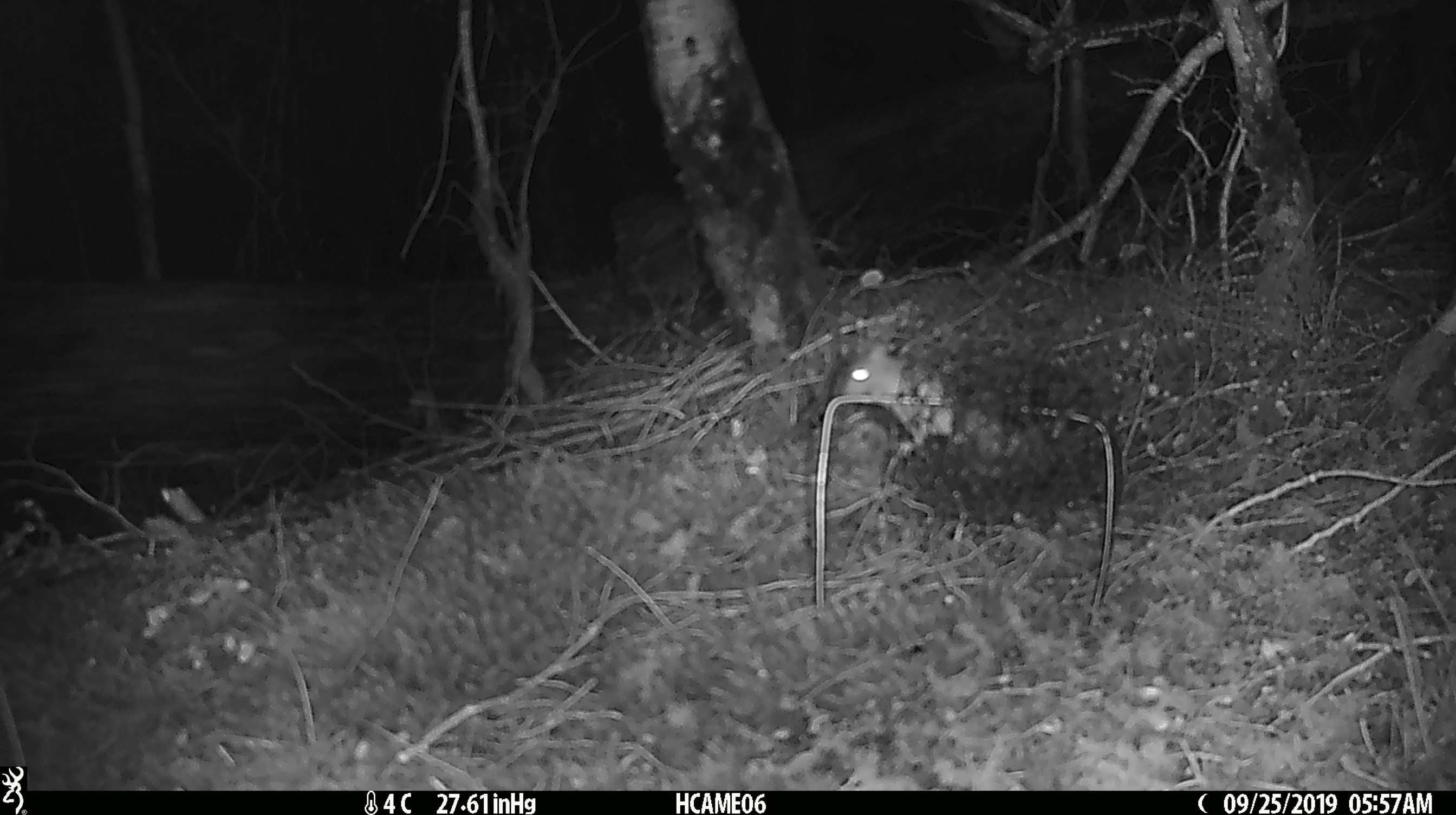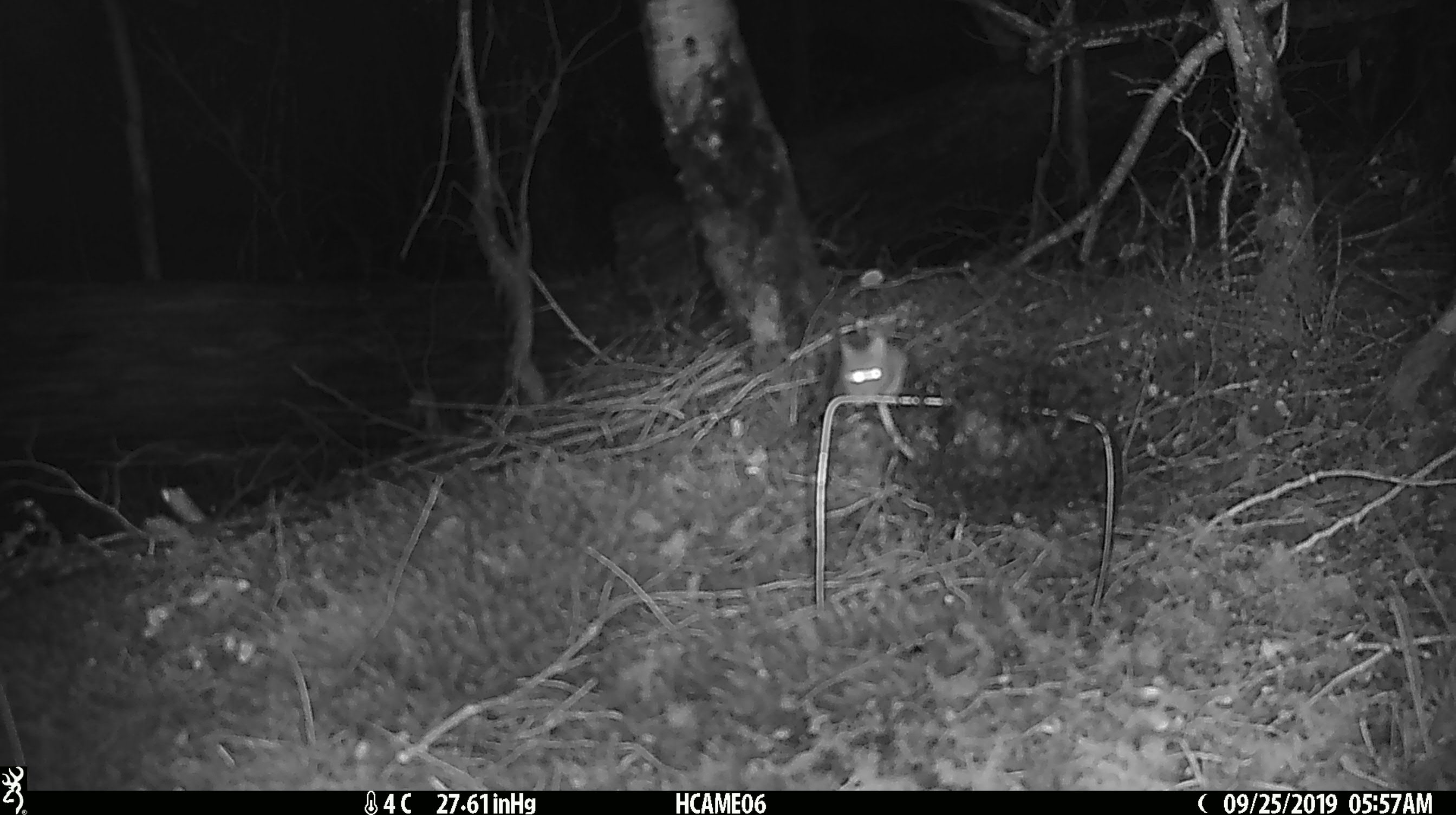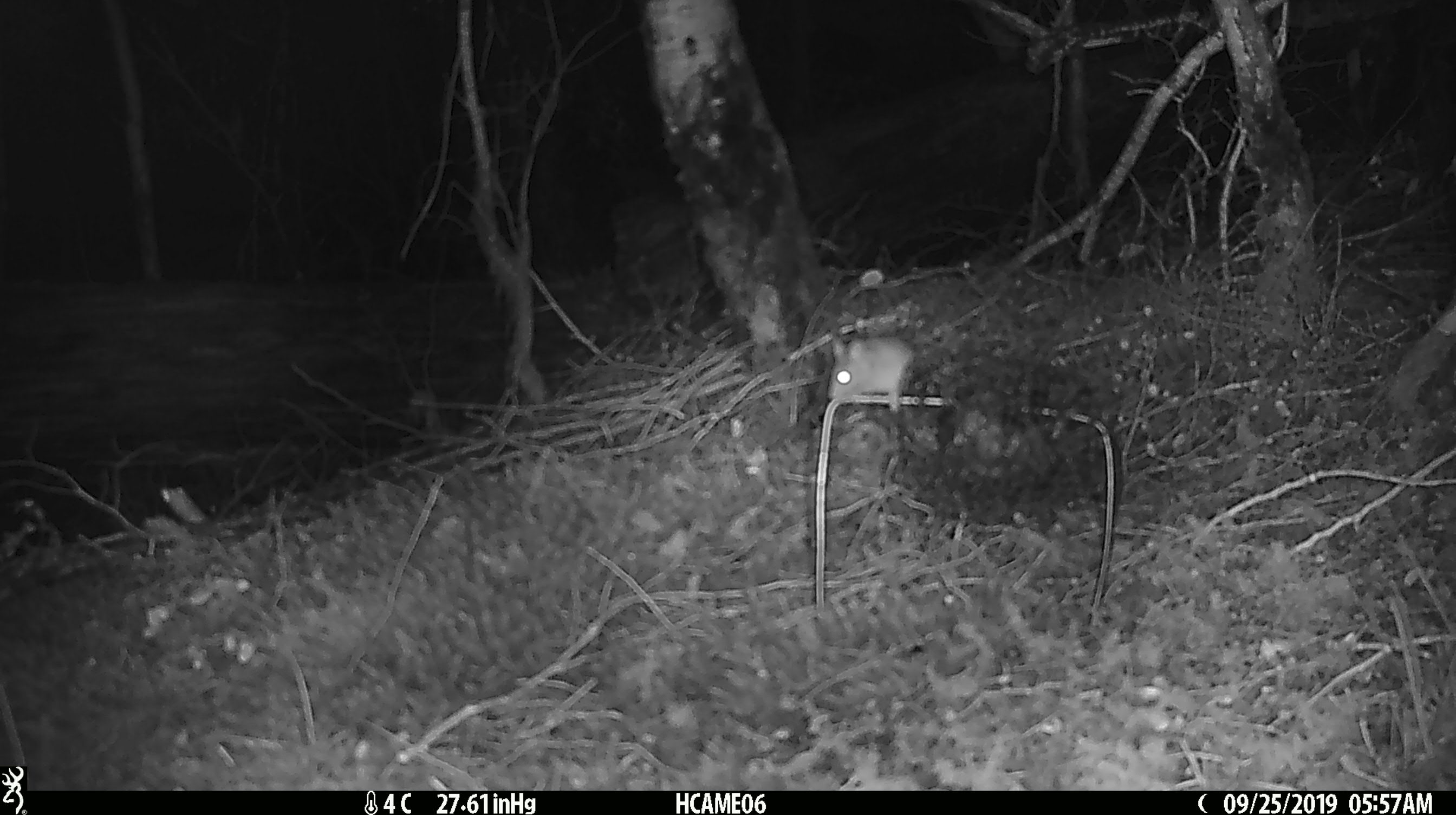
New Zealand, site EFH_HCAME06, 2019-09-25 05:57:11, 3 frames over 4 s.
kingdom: Animalia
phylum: Chordata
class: Mammalia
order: Rodentia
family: Muridae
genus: Mus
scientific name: Mus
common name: mouse